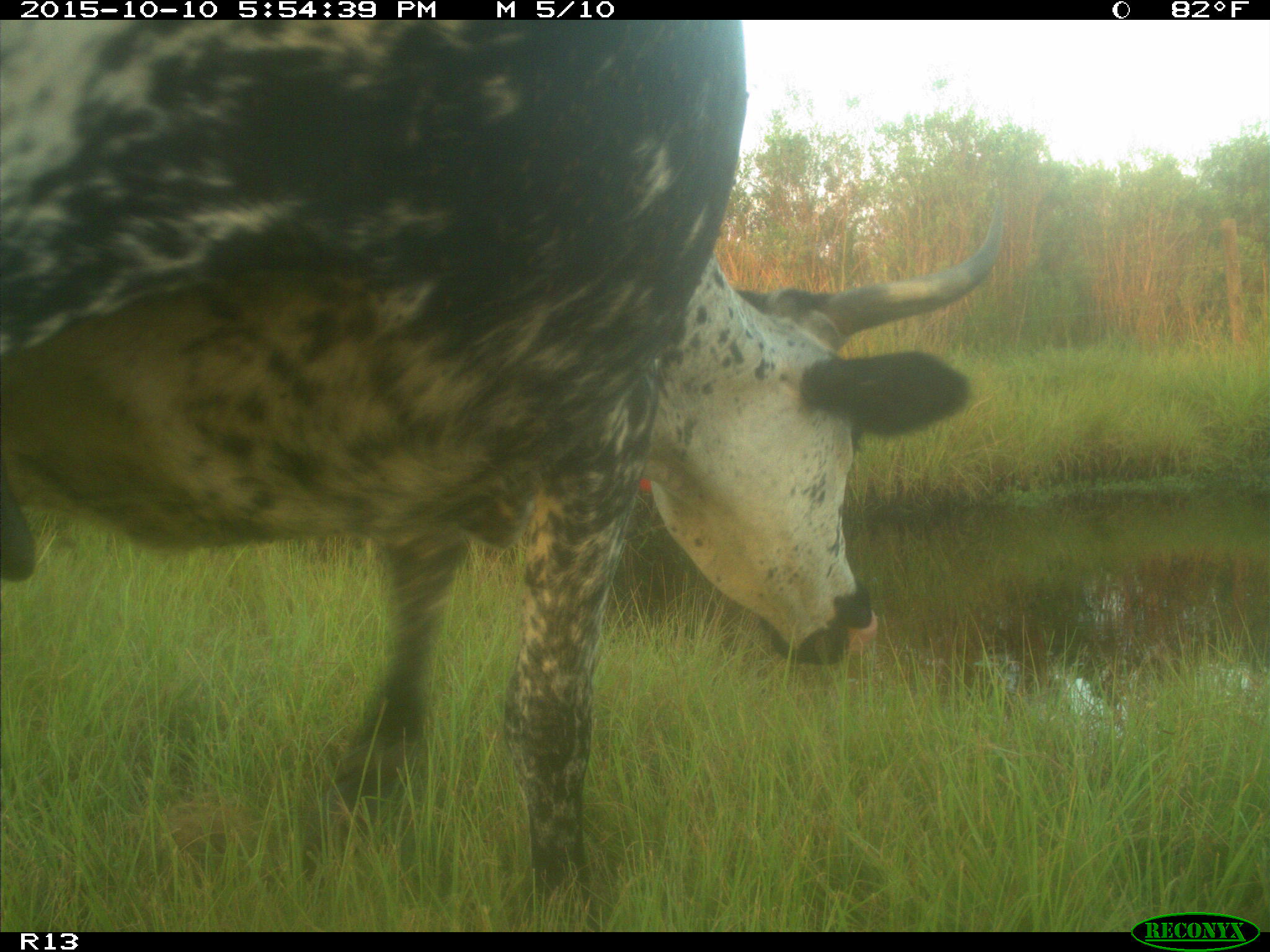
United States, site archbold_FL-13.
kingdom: Animalia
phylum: Chordata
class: Mammalia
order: Artiodactyla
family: Bovidae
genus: Bos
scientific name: Bos taurus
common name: domestic cow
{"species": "Bos taurus (domestic cow)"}